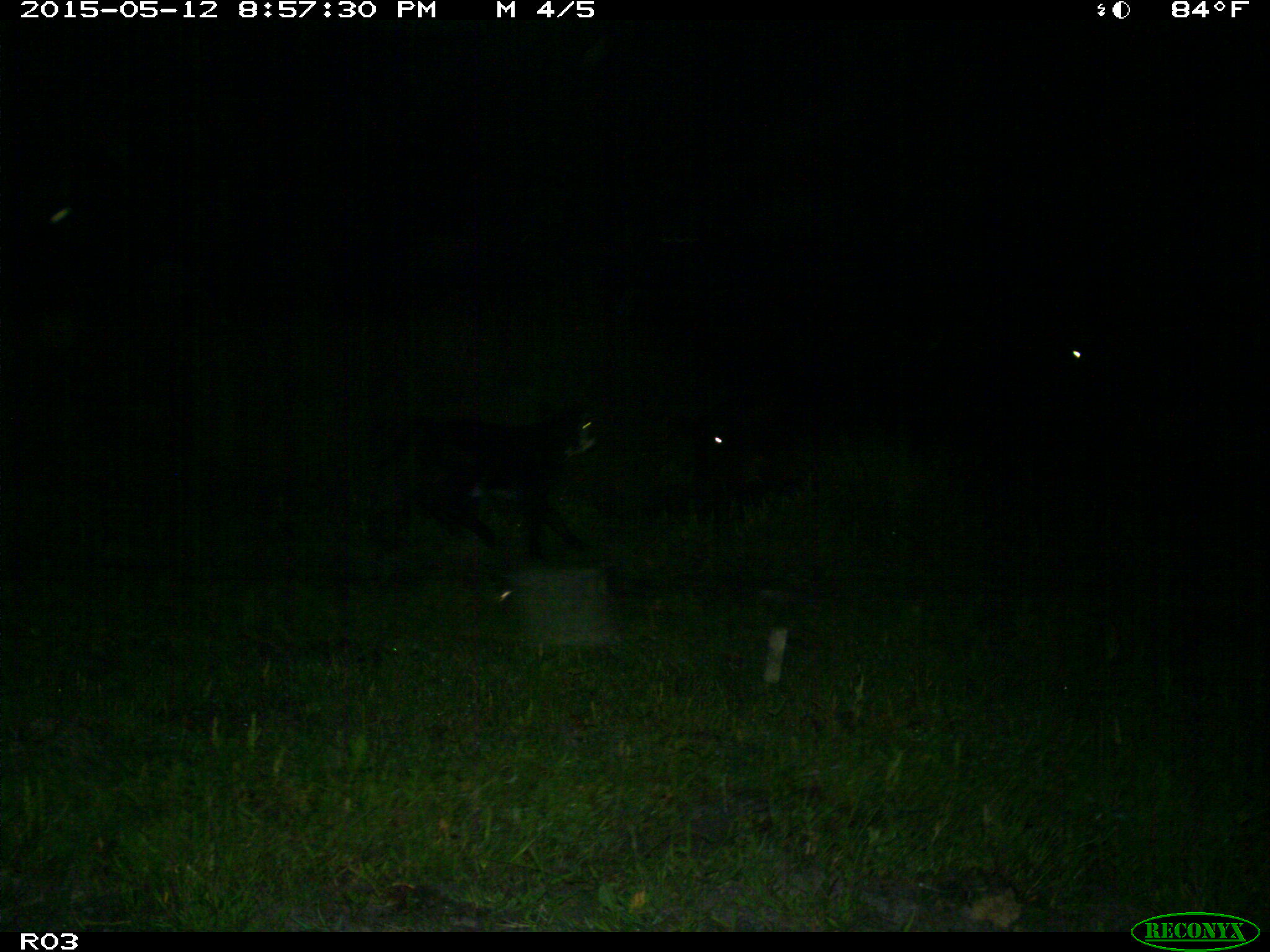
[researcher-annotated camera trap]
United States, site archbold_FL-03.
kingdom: Animalia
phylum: Chordata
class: Mammalia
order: Artiodactyla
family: Bovidae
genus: Bos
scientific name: Bos taurus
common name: domestic cow